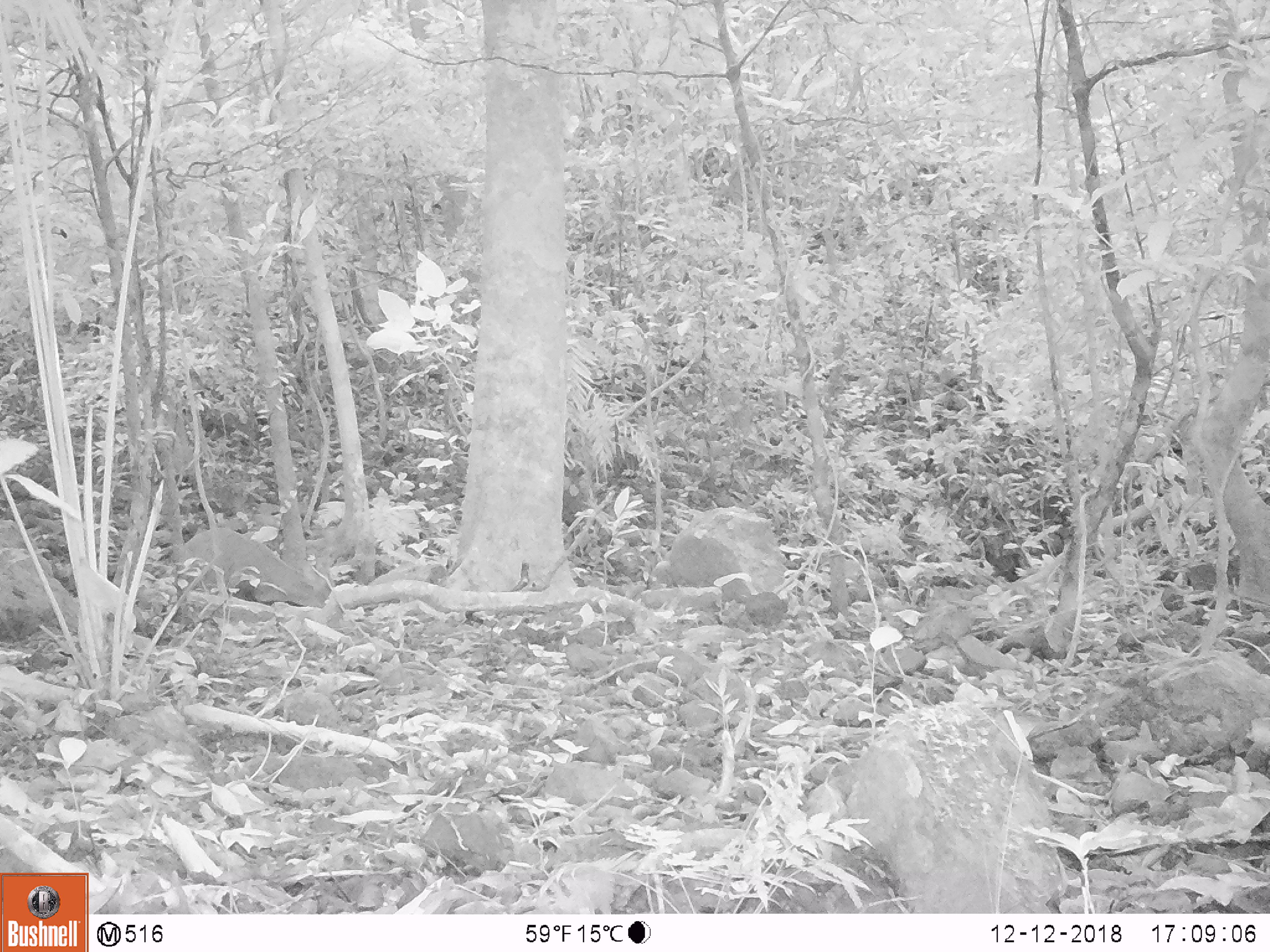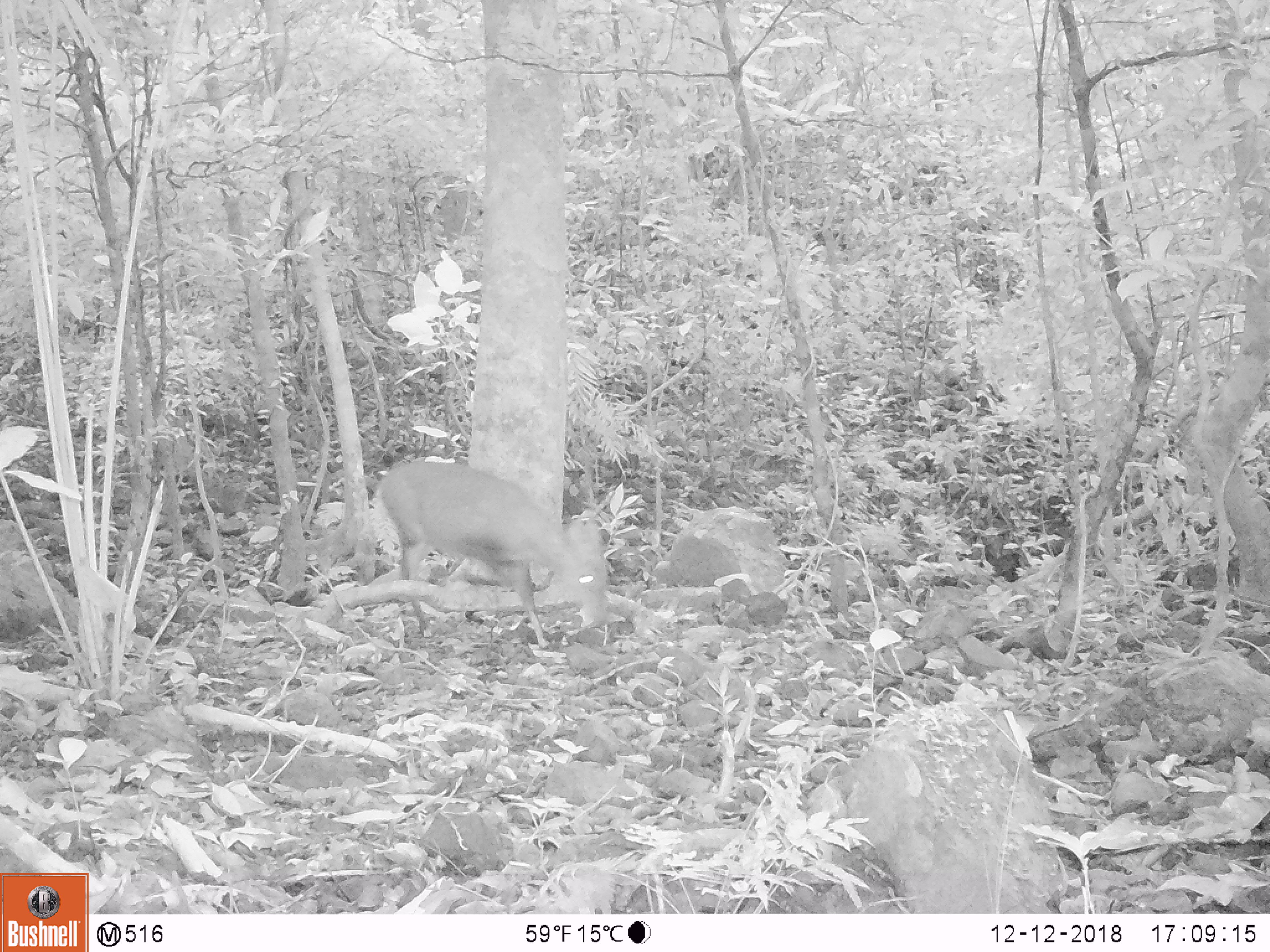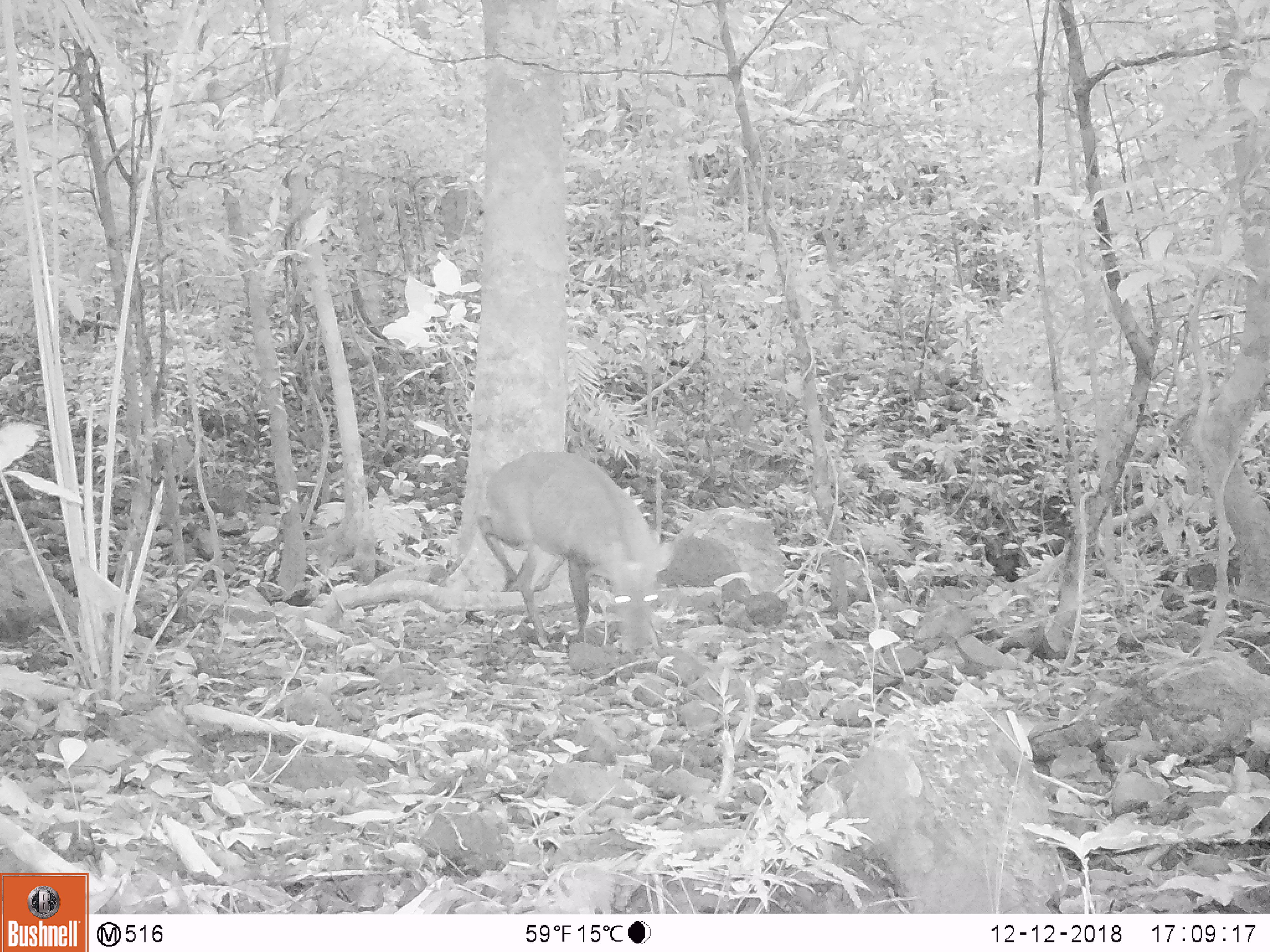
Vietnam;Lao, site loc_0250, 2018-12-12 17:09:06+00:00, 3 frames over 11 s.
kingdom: Animalia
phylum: Chordata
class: Mammalia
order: Artiodactyla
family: Cervidae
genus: Muntiacus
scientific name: Muntiacus vuquangensis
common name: large-antlered muntjac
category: large antlered muntjac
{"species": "large antlered muntjac (large-antlered muntjac) (Muntiacus vuquangensis)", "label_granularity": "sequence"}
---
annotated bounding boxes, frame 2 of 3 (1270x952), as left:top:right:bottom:
large antlered muntjac: 378:456:609:651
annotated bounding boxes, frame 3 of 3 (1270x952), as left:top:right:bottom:
large antlered muntjac: 475:449:677:649